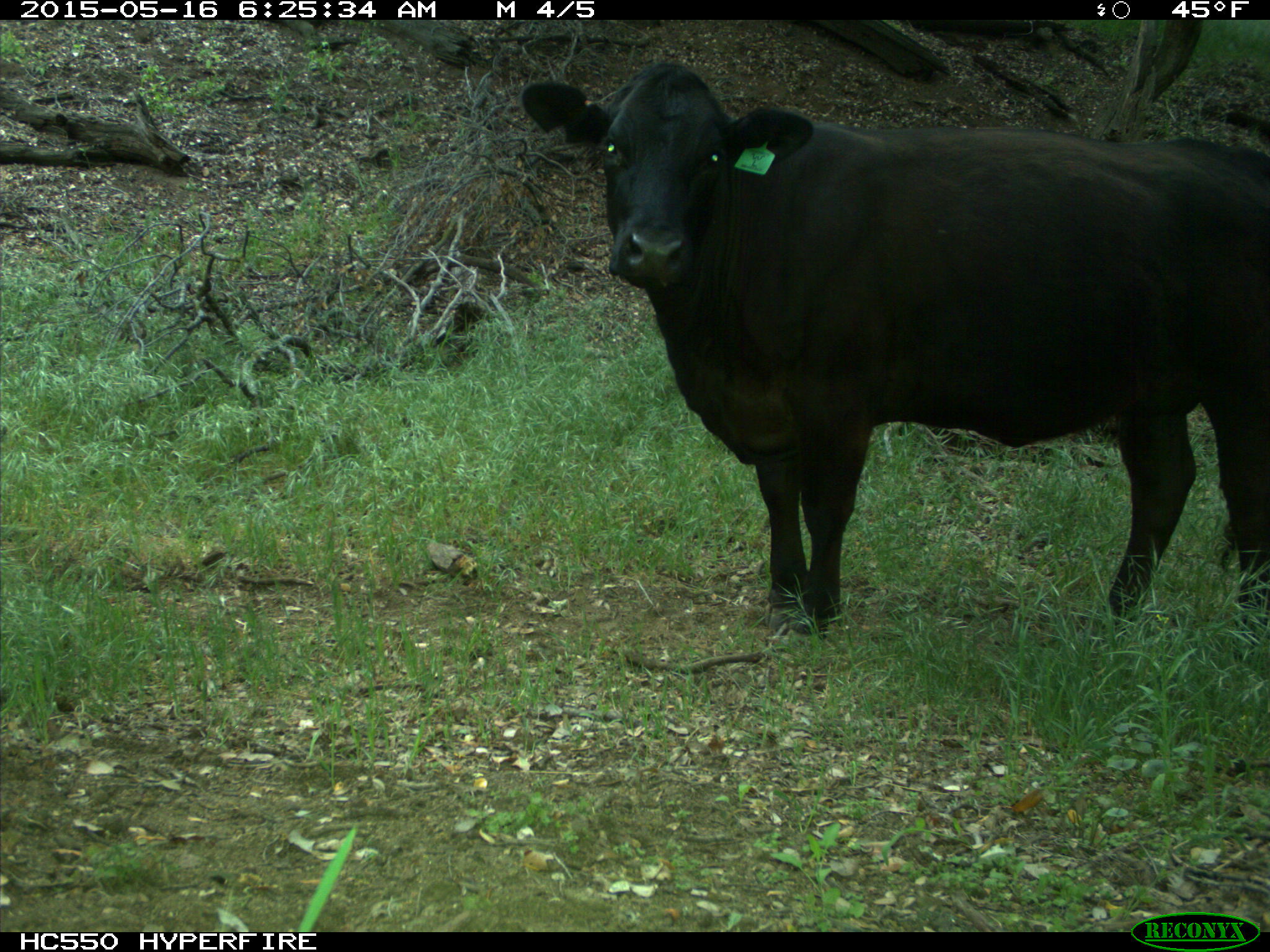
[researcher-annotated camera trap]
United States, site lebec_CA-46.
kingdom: Animalia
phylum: Chordata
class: Mammalia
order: Artiodactyla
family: Bovidae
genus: Bos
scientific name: Bos taurus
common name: domestic cow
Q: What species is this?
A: Bos taurus (domestic cow).